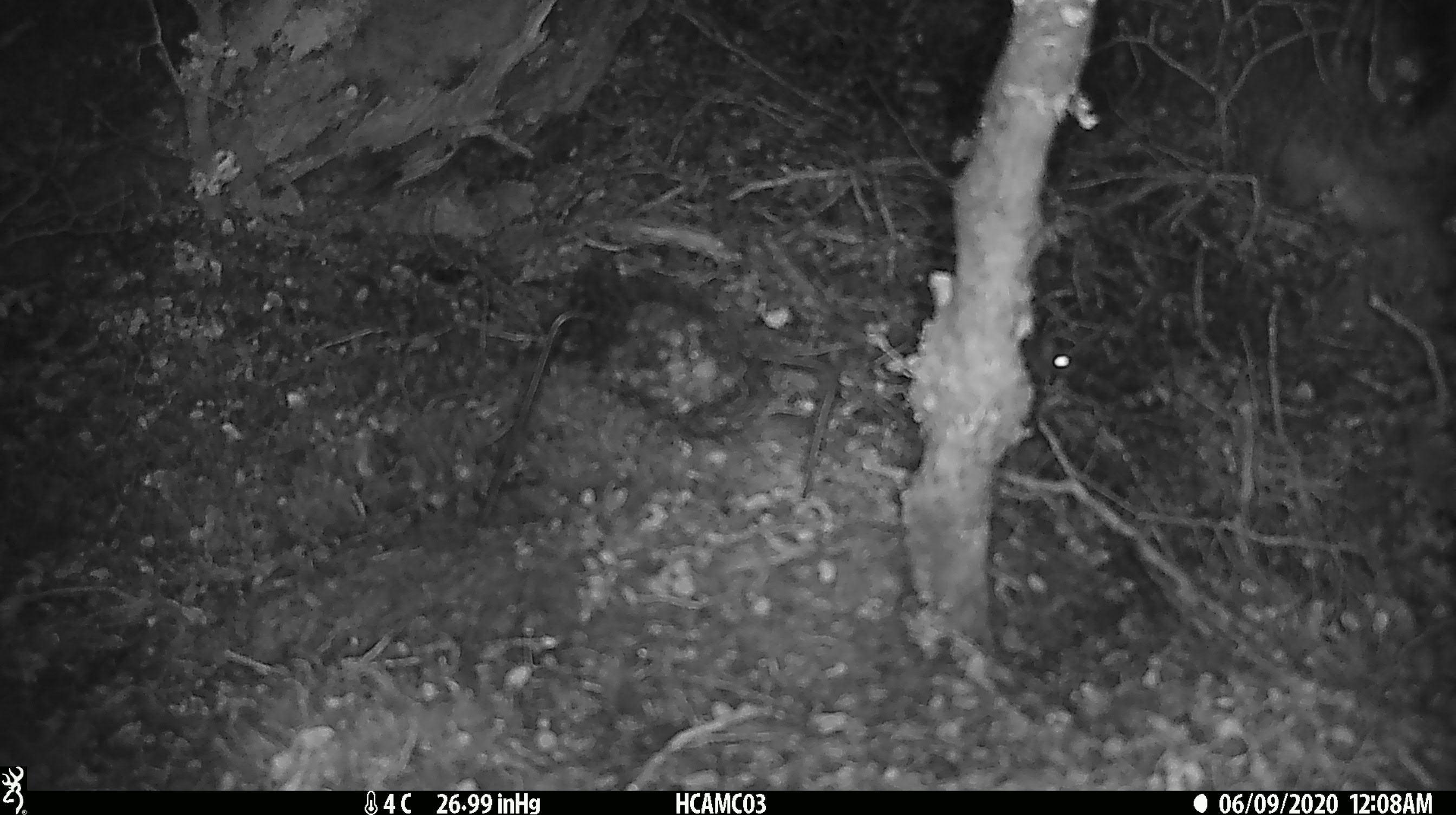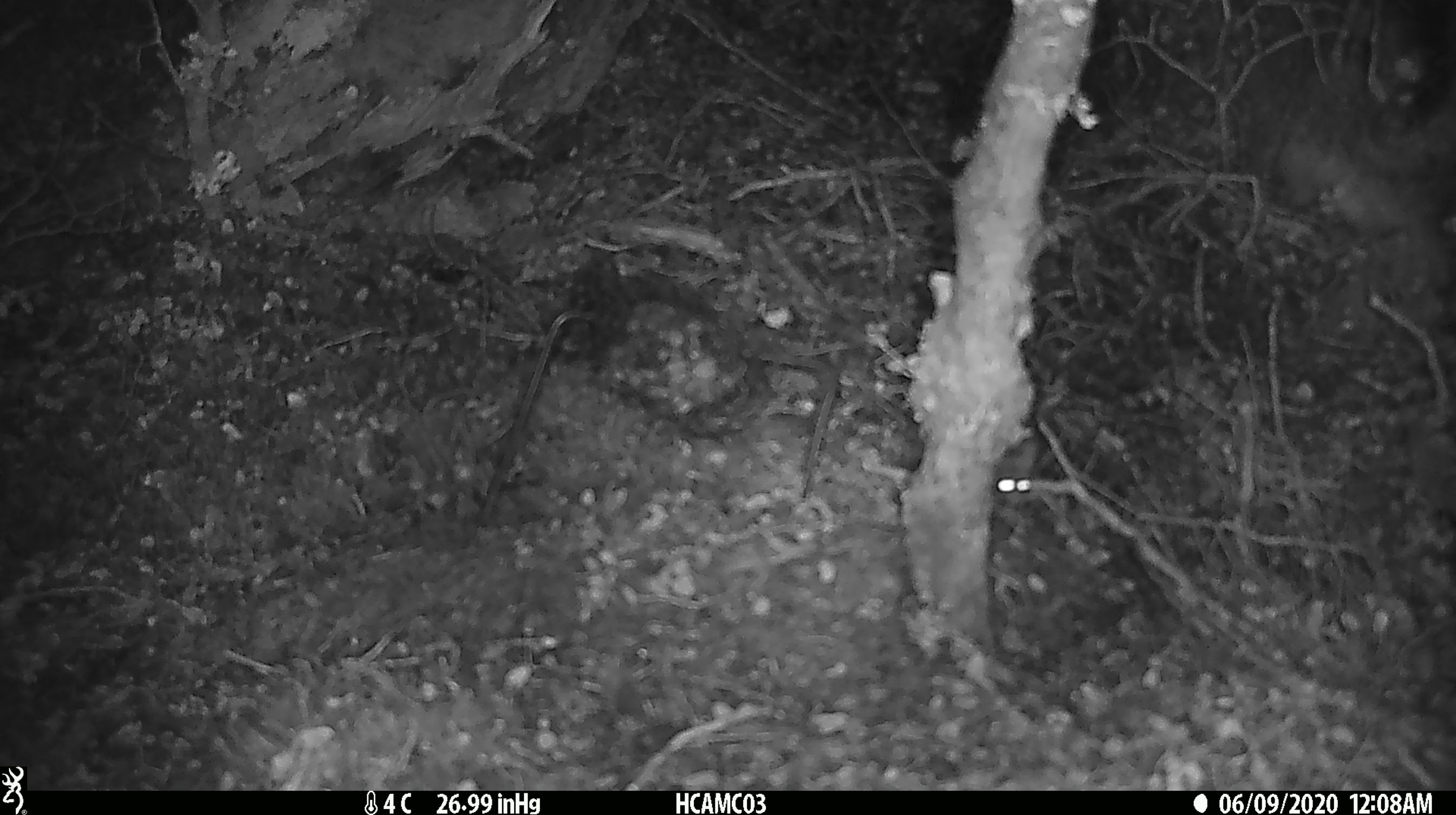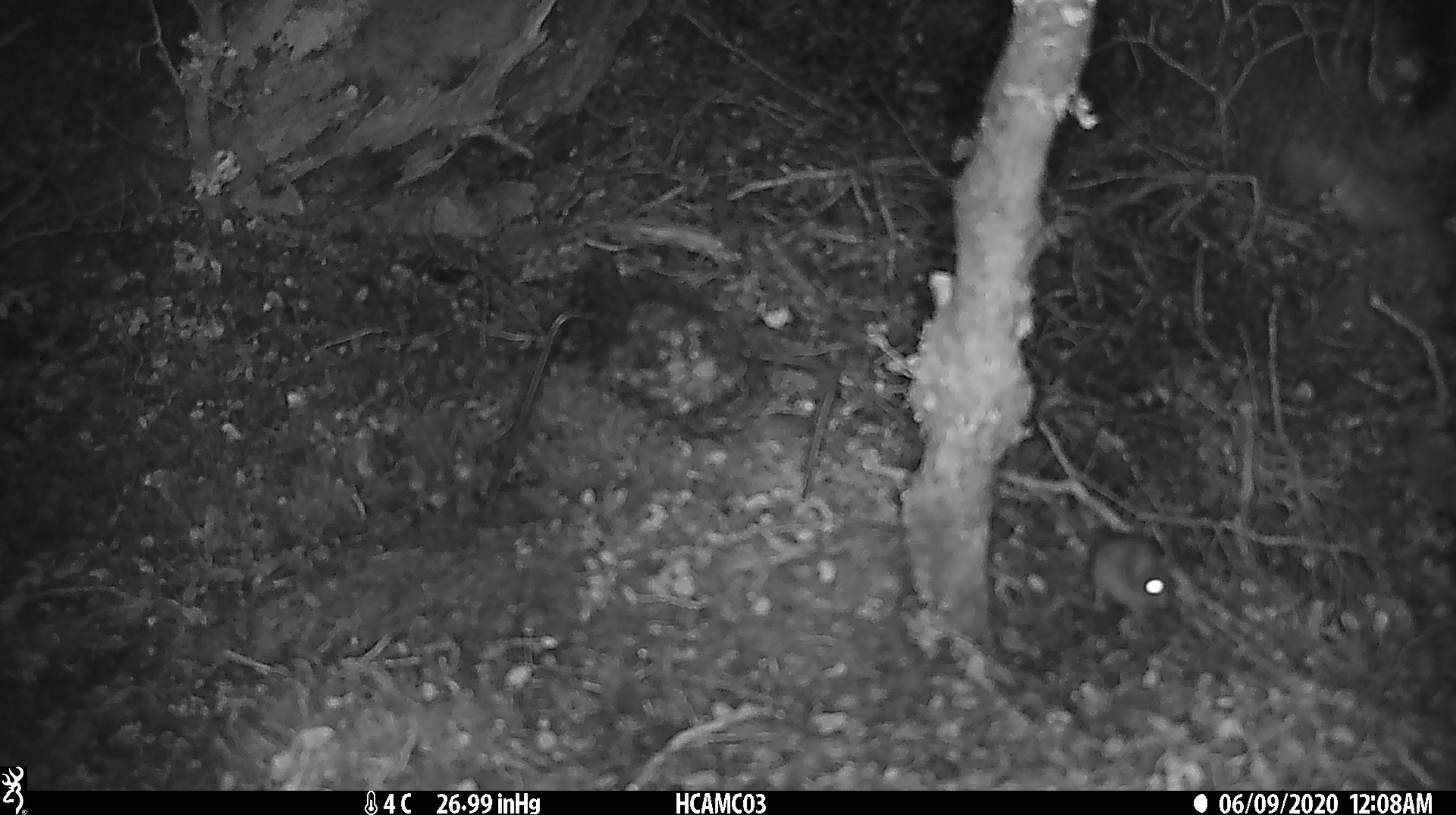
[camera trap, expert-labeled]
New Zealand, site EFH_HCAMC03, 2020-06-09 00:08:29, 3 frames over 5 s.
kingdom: Animalia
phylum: Chordata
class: Mammalia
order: Rodentia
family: Muridae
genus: Mus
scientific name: Mus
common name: mouse